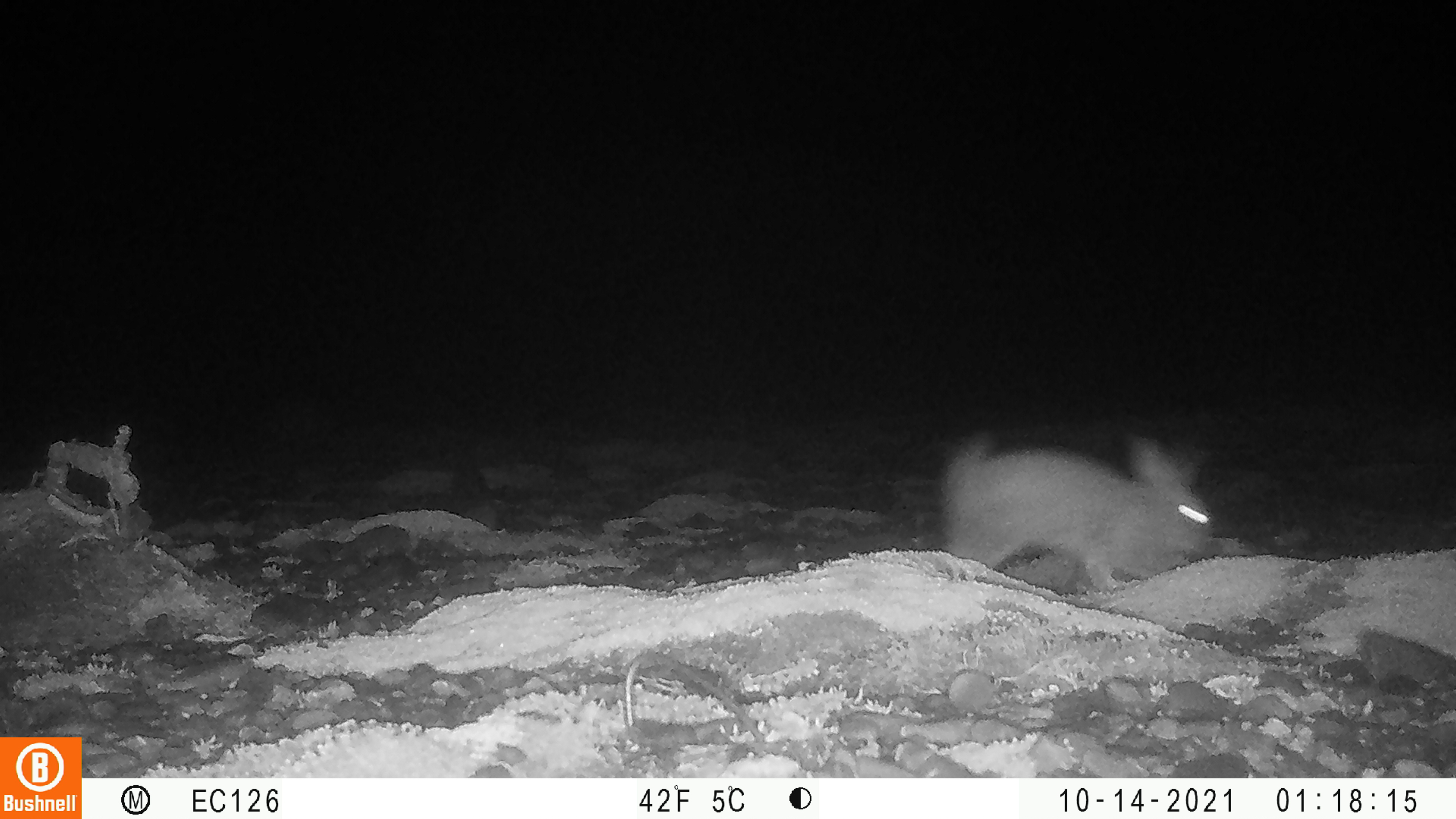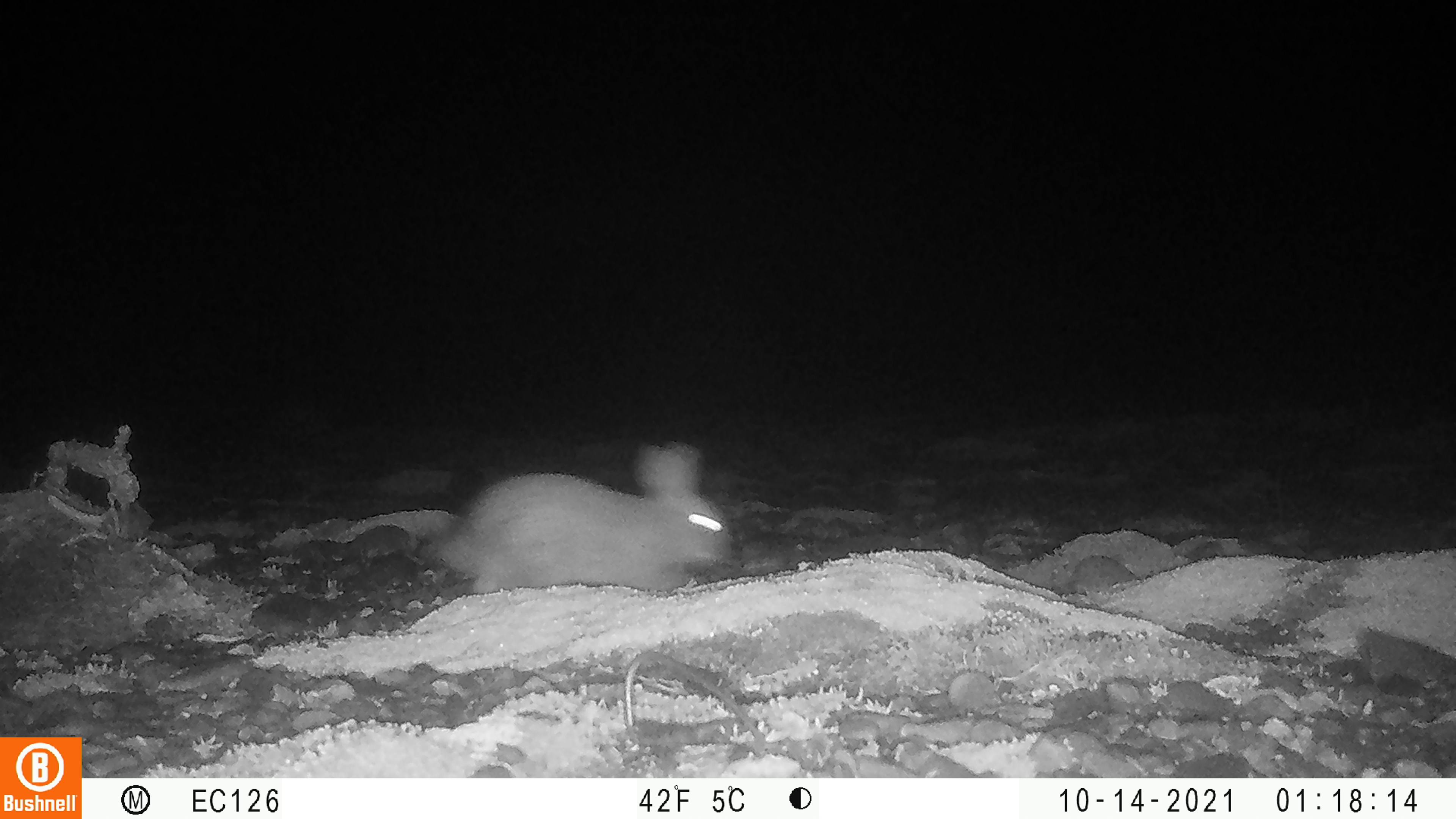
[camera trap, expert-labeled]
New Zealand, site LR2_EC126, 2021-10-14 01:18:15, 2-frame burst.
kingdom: Animalia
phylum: Chordata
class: Mammalia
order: Lagomorpha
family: Leporidae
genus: Oryctolagus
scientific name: Oryctolagus cuniculus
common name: european rabbit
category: rabbit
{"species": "rabbit (european rabbit) (Oryctolagus cuniculus)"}